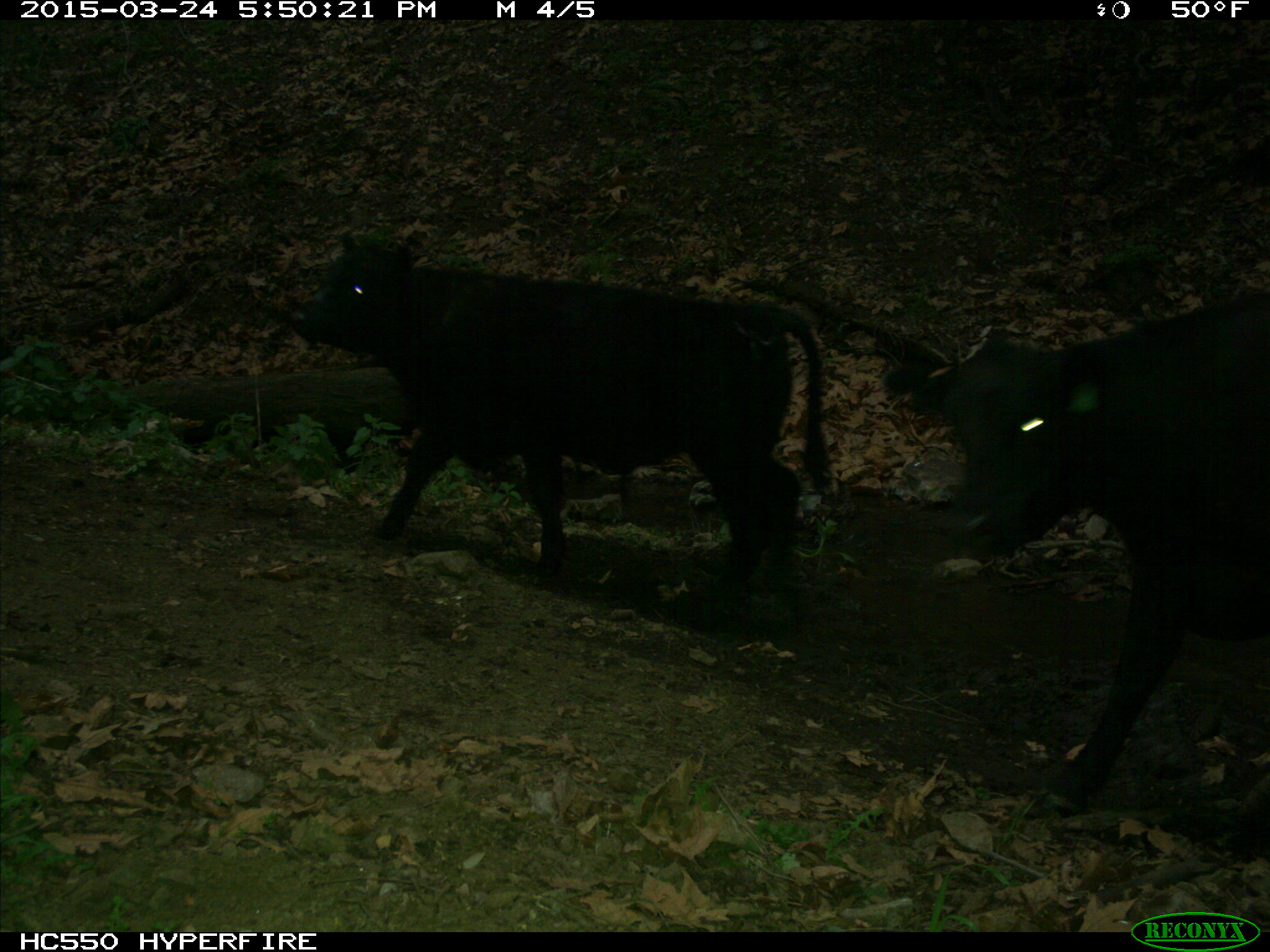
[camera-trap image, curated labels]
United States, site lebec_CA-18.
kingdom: Animalia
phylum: Chordata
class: Mammalia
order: Artiodactyla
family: Bovidae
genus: Bos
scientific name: Bos taurus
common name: domestic cow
Bos taurus (domestic cow).